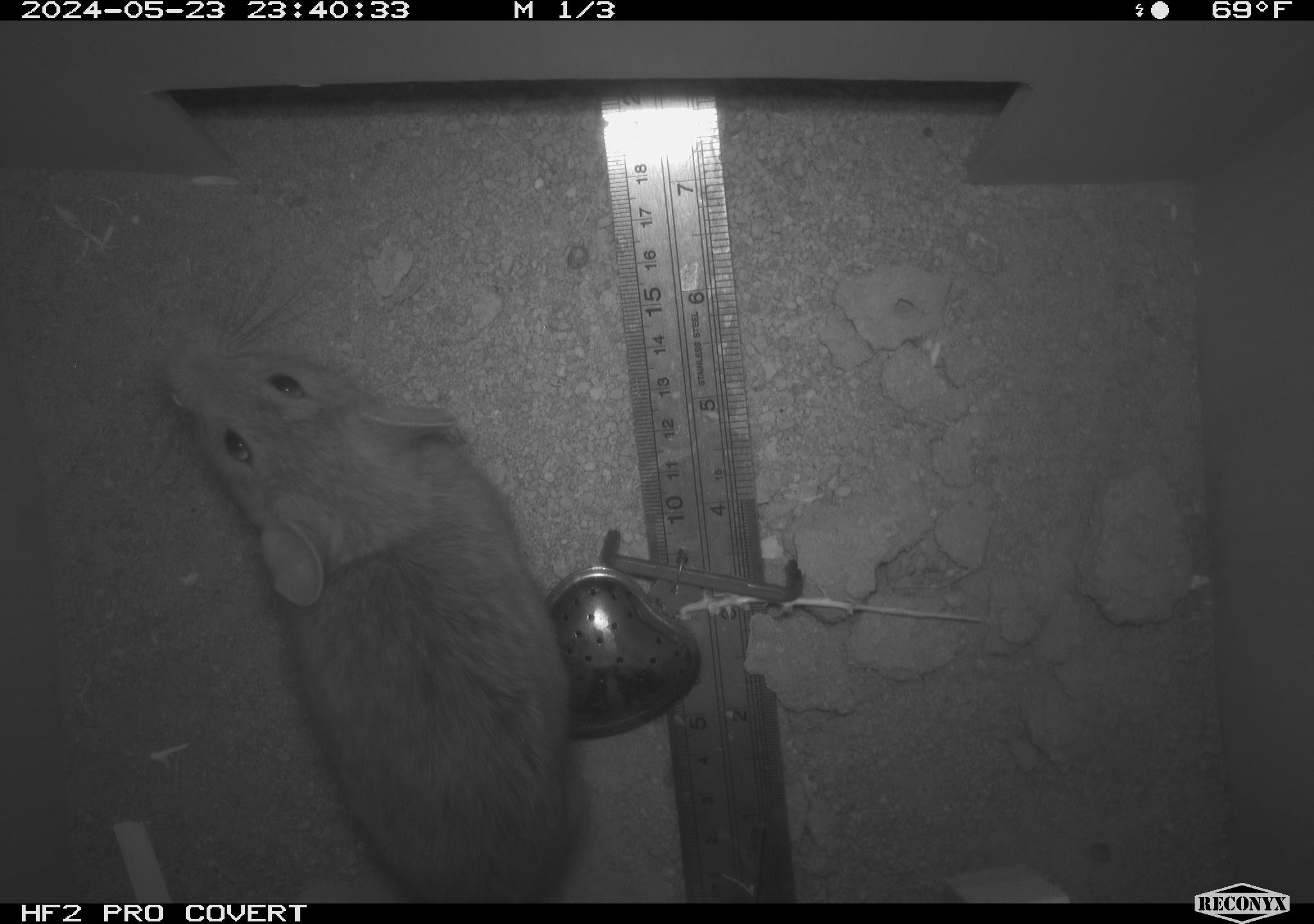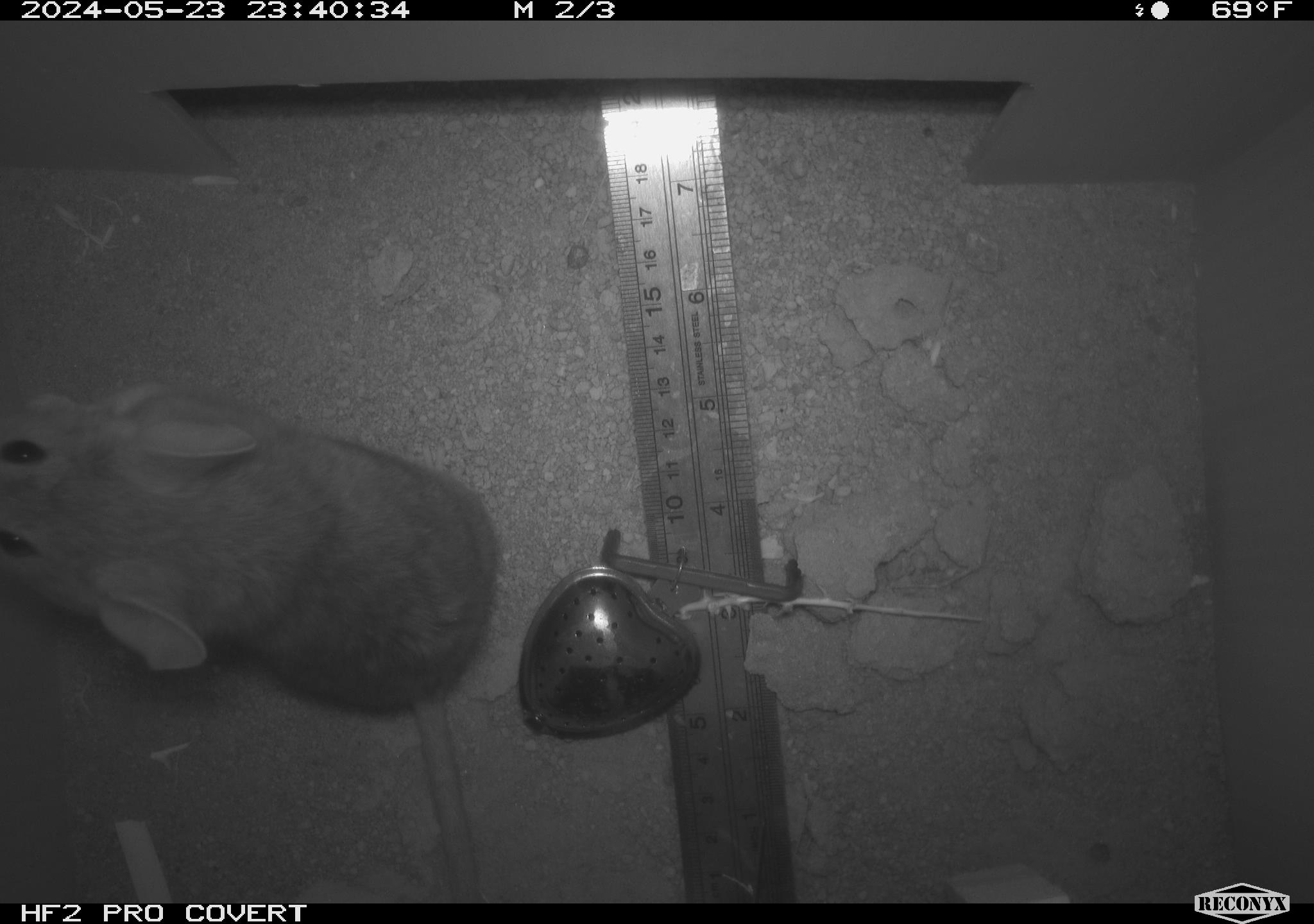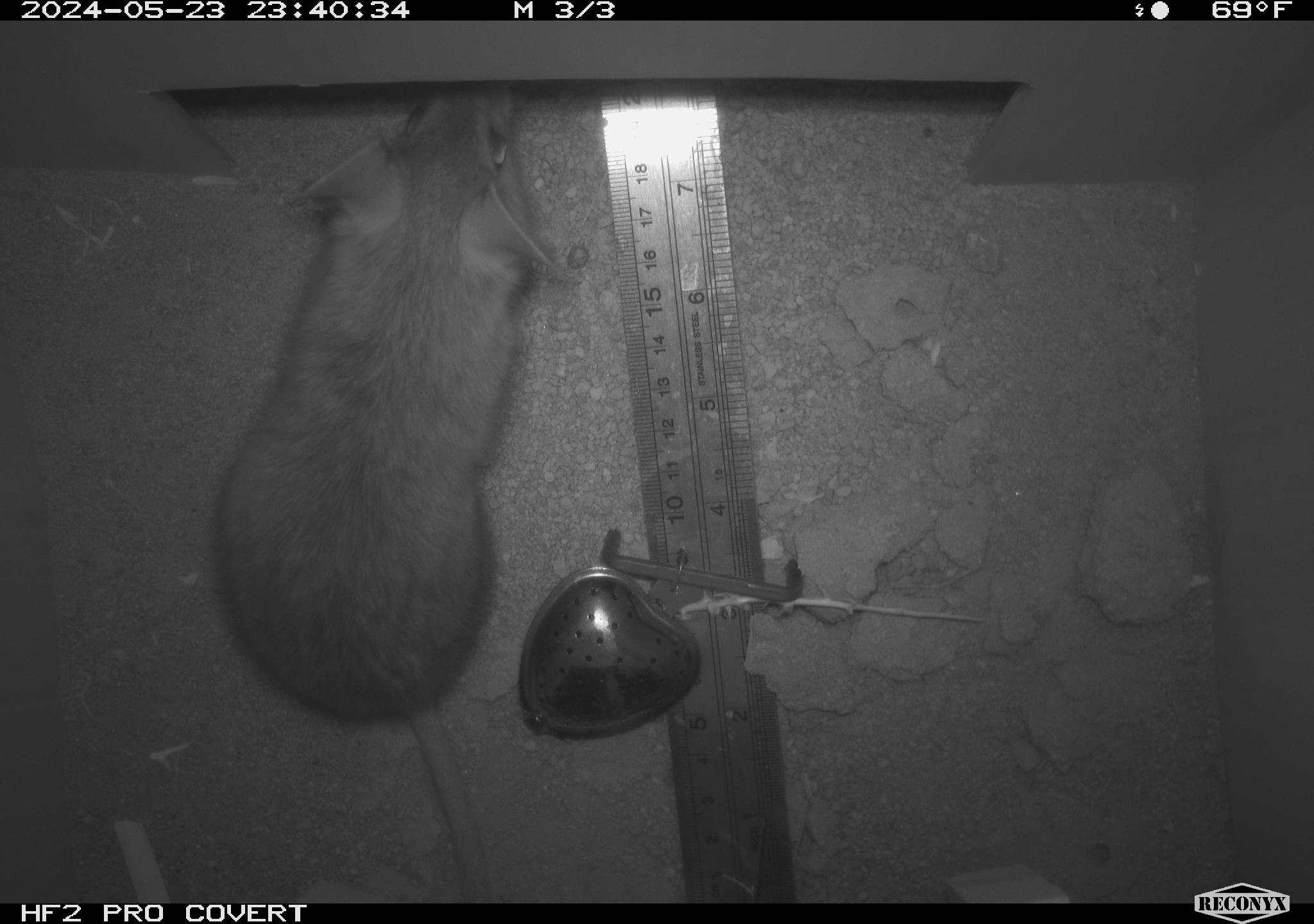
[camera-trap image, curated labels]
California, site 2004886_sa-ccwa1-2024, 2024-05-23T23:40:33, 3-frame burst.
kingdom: Animalia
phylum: Chordata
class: Mammalia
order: Rodentia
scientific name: Rodentia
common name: woodrat or rat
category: woodrat or rat species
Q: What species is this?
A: Woodrat or rat species (woodrat or rat) (Rodentia).